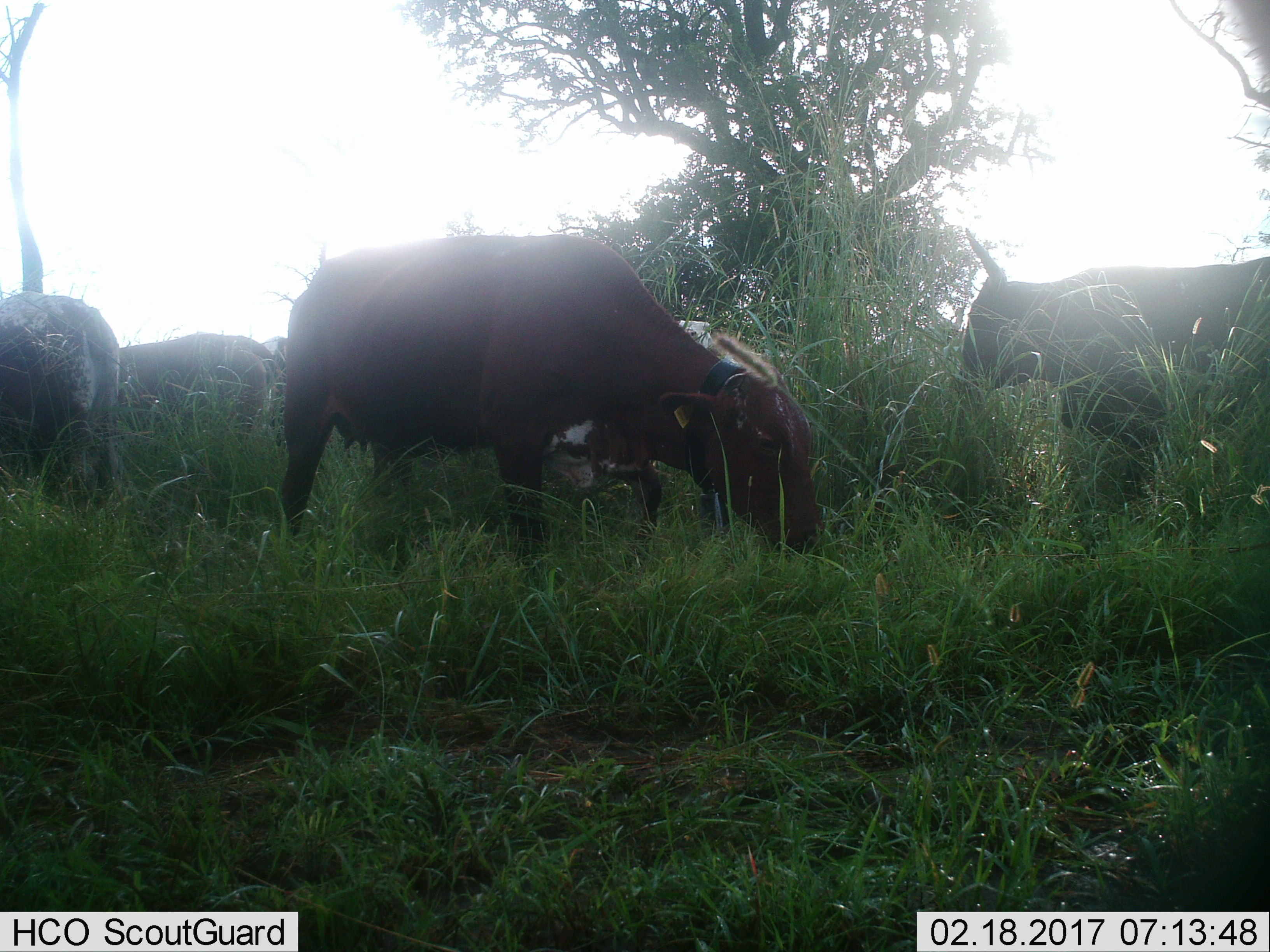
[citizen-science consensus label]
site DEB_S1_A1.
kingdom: Animalia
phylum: Chordata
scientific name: Vertebrata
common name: domestic animal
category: domesticanimal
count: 5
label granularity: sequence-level